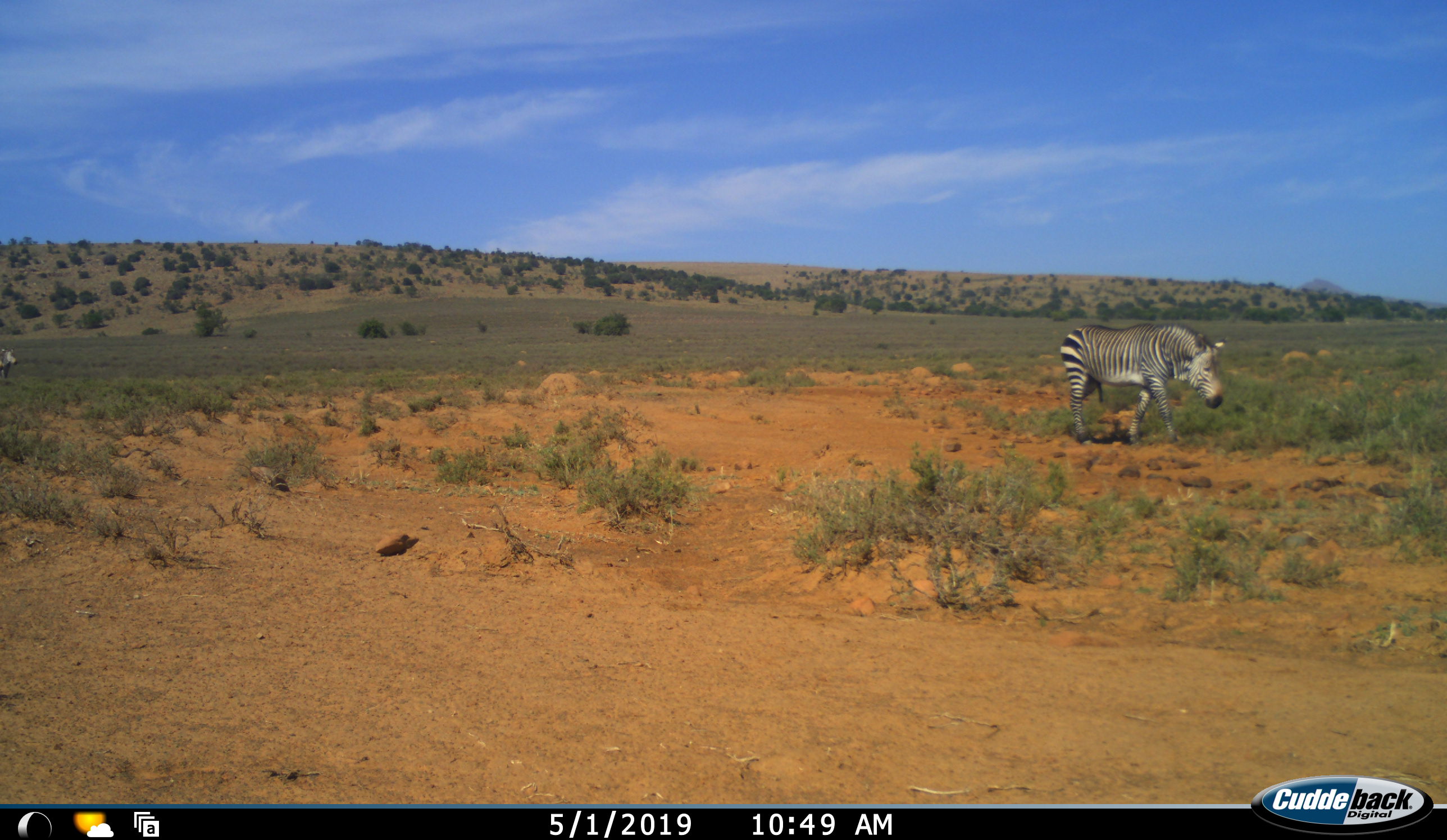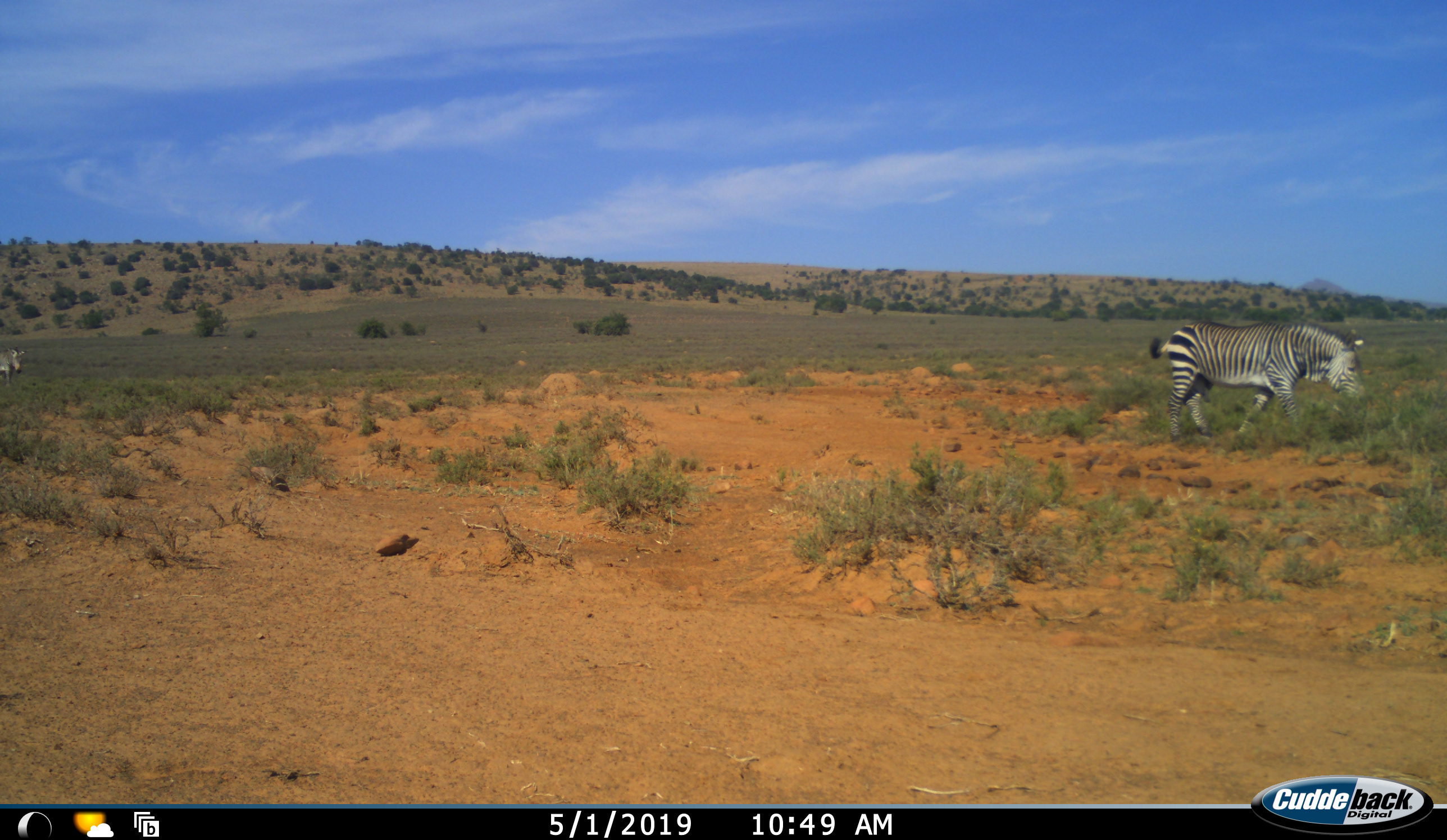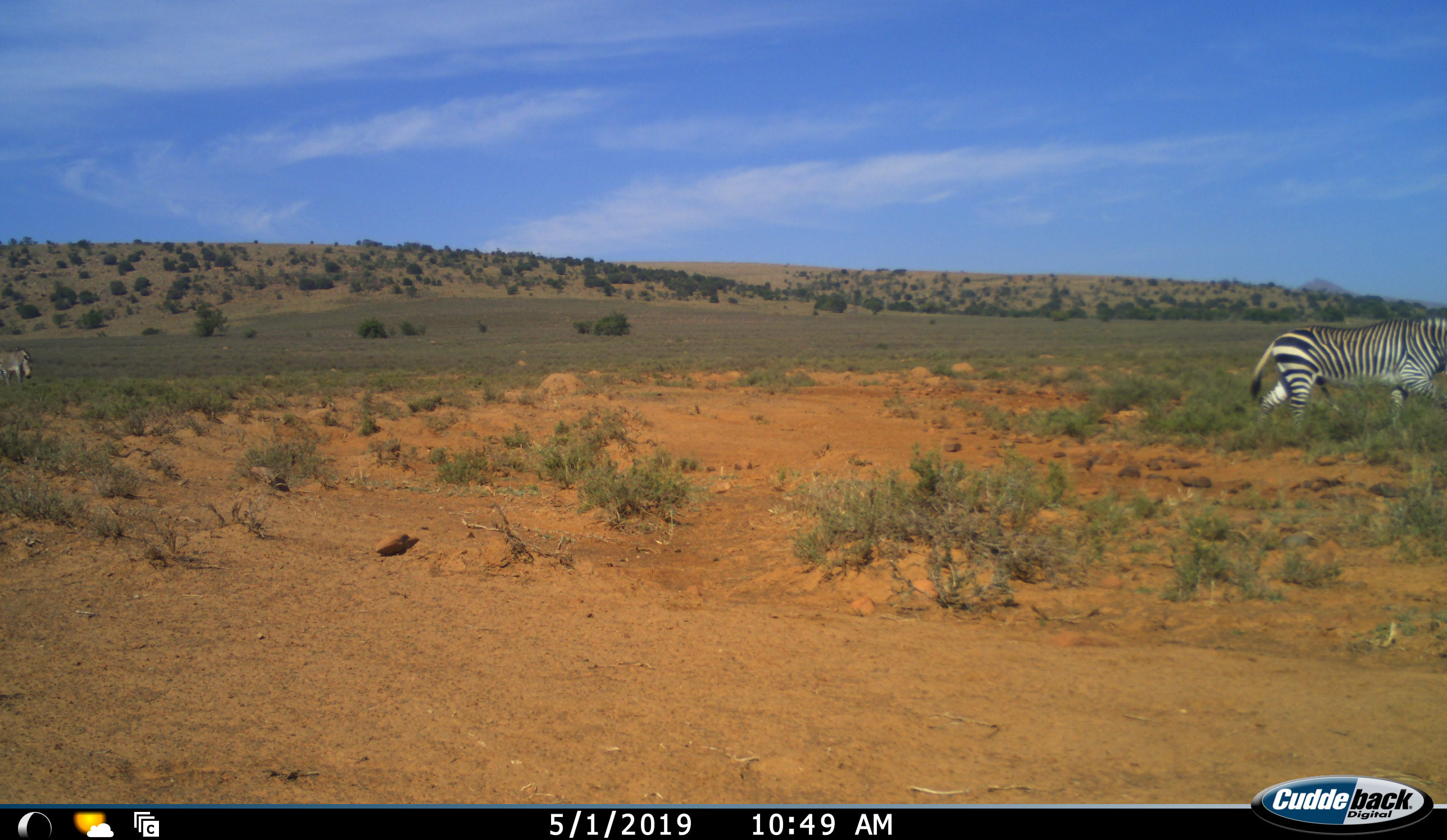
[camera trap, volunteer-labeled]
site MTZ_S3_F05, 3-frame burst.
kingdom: Animalia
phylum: Chordata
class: Mammalia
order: Perissodactyla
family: Equidae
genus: Equus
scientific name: Equus zebra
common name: mountain zebra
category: zebramountain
Zebramountain (mountain zebra) (Equus zebra), count 2. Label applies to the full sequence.